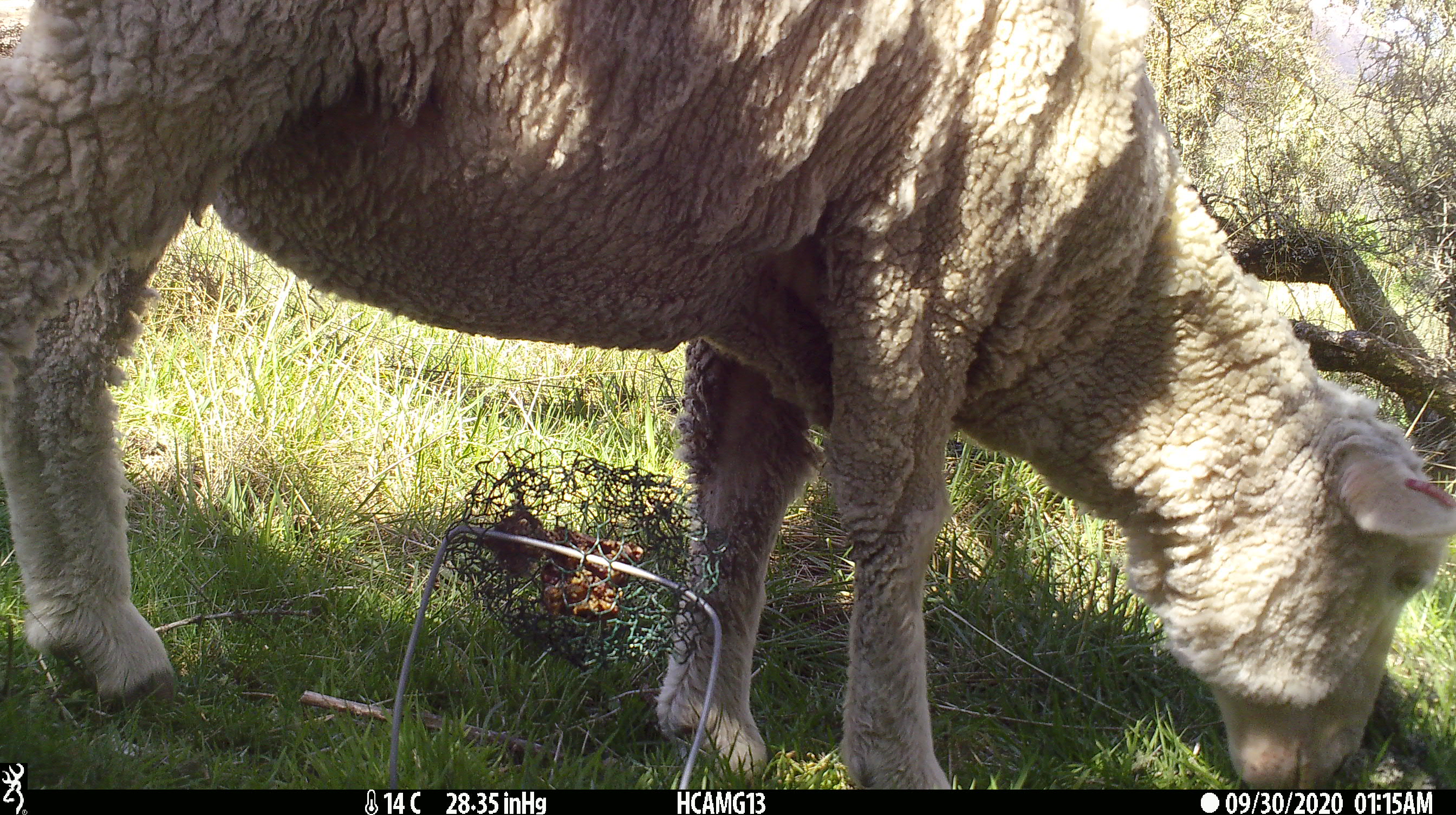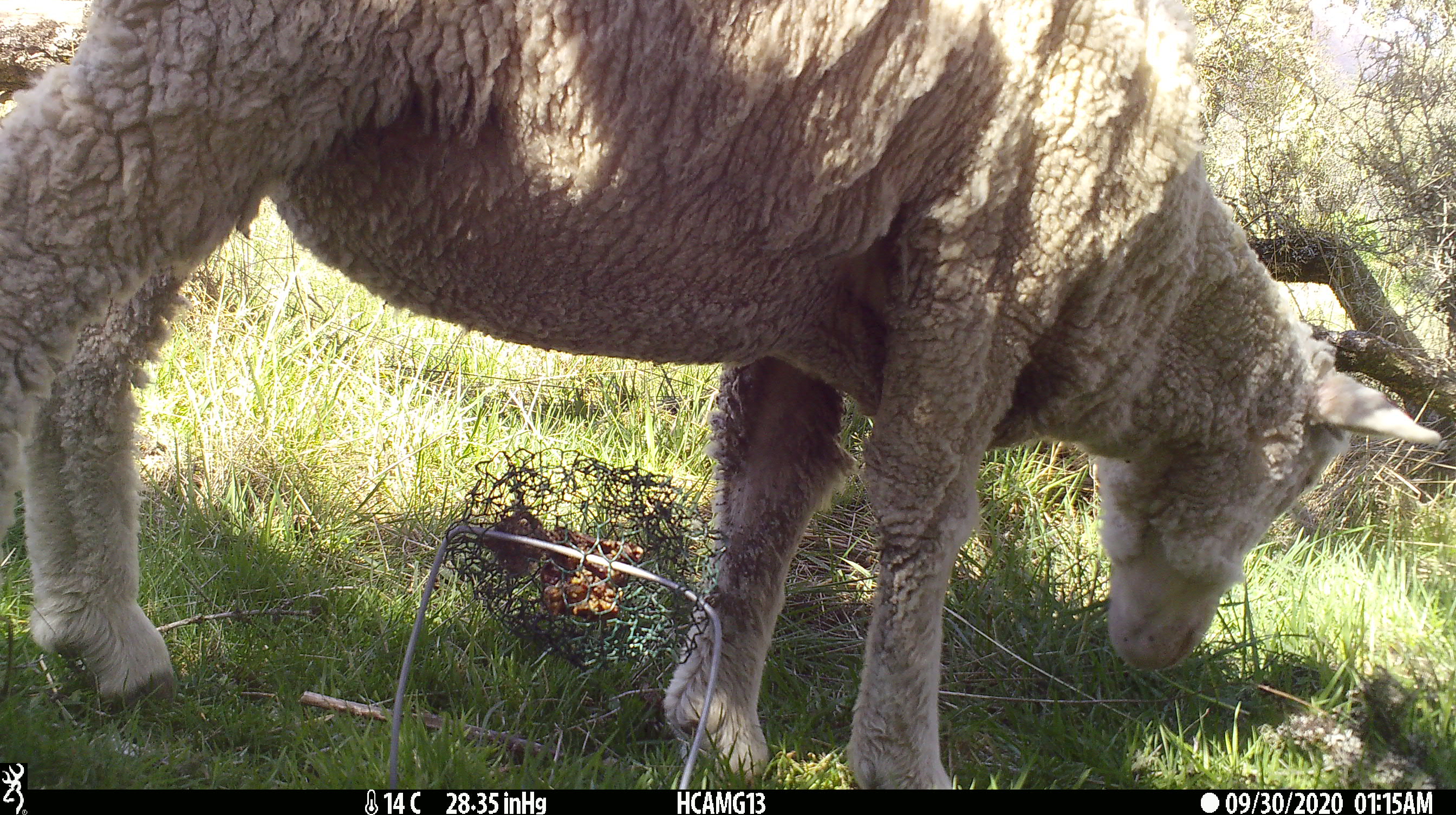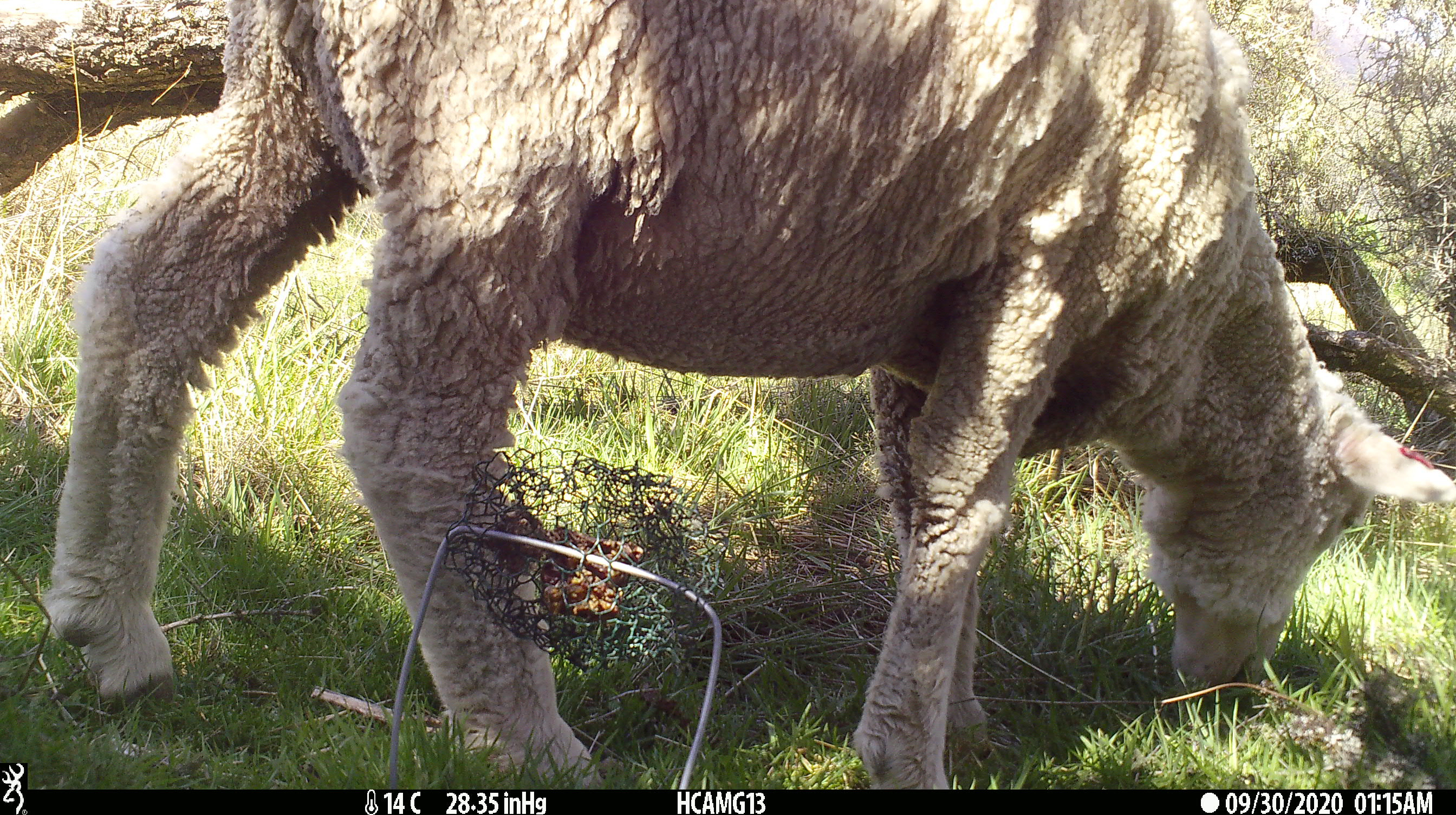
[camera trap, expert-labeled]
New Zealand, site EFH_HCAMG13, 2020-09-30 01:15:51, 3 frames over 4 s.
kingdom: Animalia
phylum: Chordata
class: Mammalia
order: Artiodactyla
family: Bovidae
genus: Ovis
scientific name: Ovis aries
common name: domestic sheep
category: sheep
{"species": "sheep (domestic sheep) (Ovis aries)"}